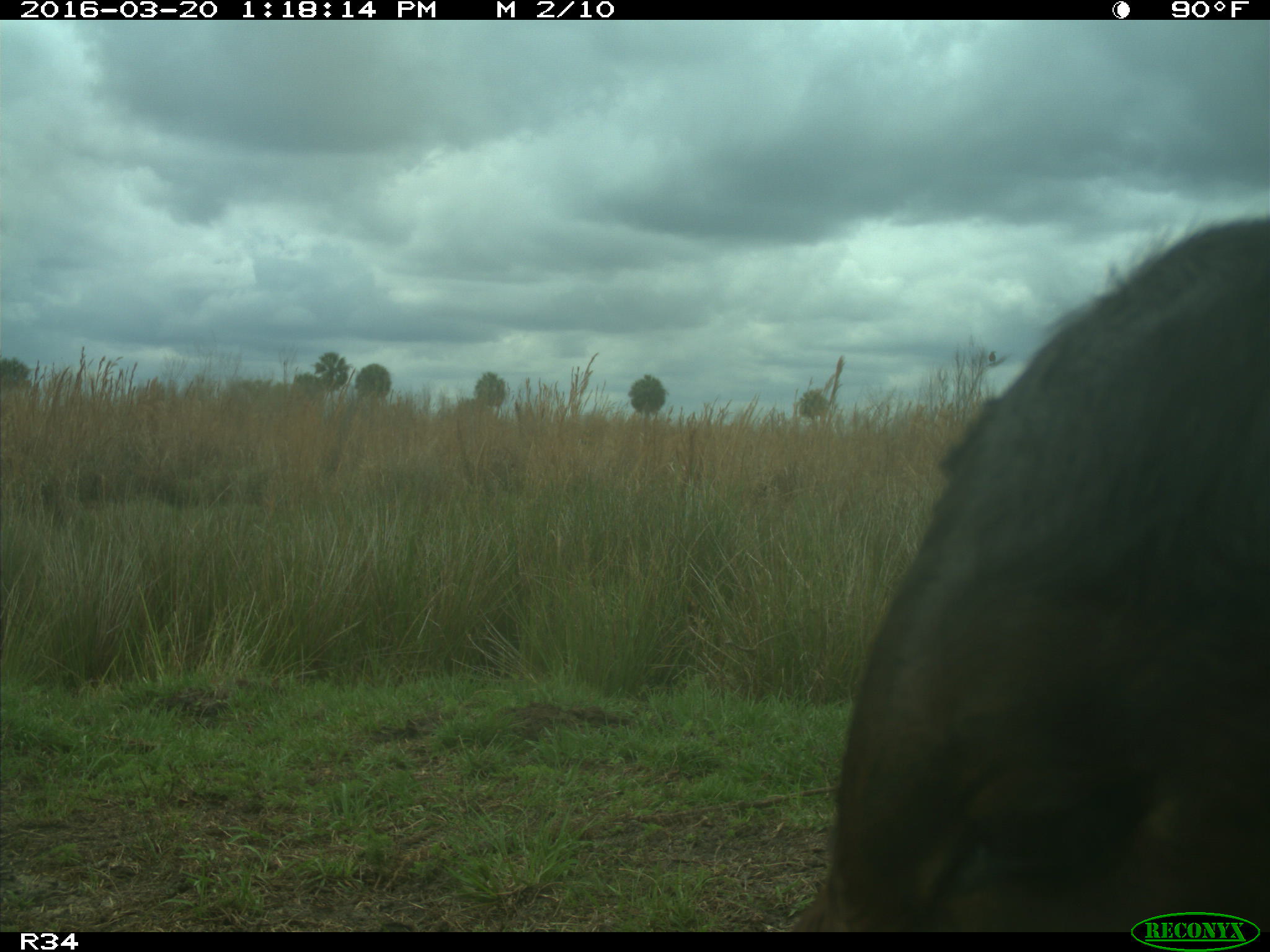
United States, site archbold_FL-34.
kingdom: Animalia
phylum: Chordata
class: Mammalia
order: Artiodactyla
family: Bovidae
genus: Bos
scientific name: Bos taurus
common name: domestic cow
Bos taurus (domestic cow).